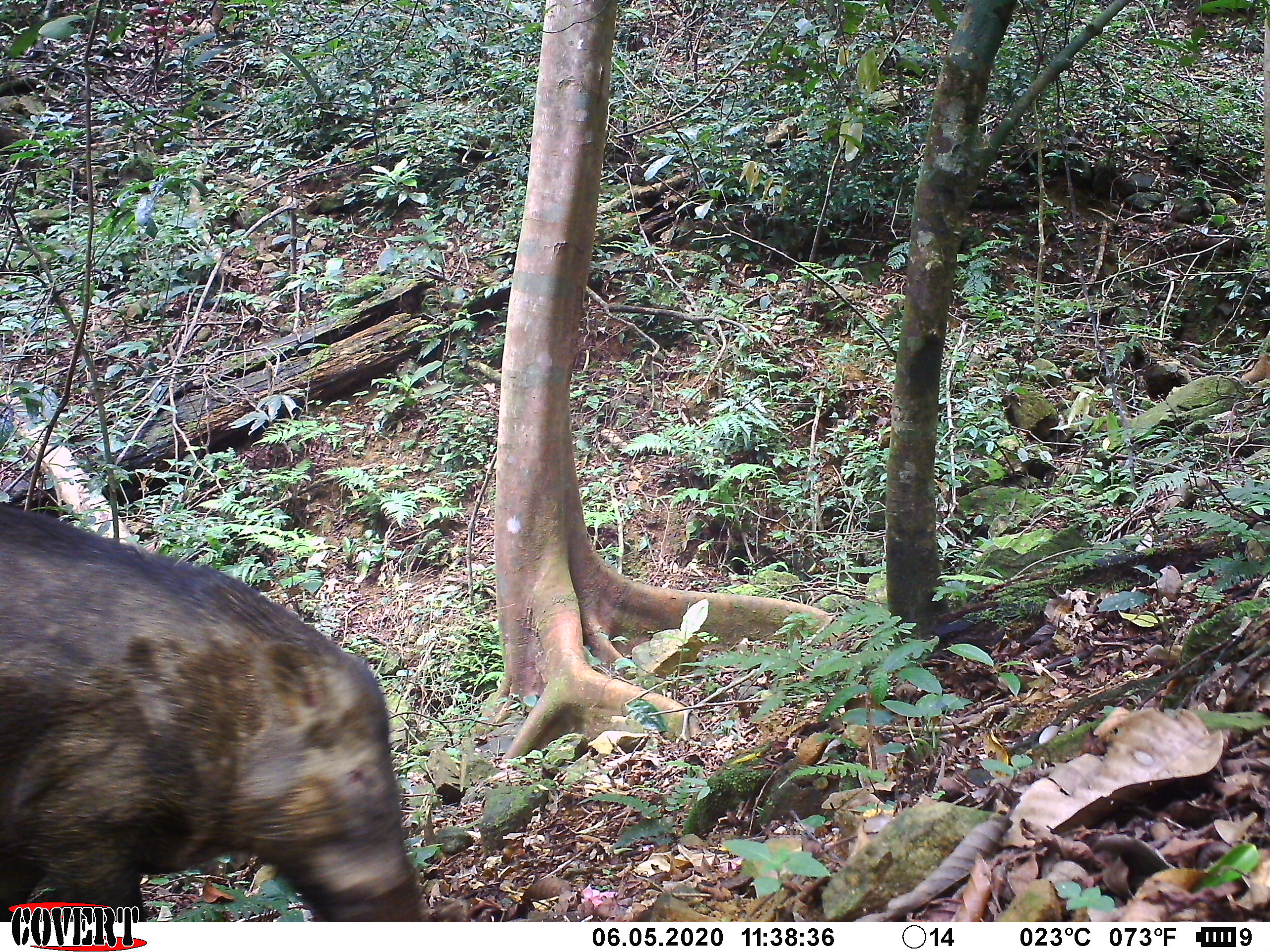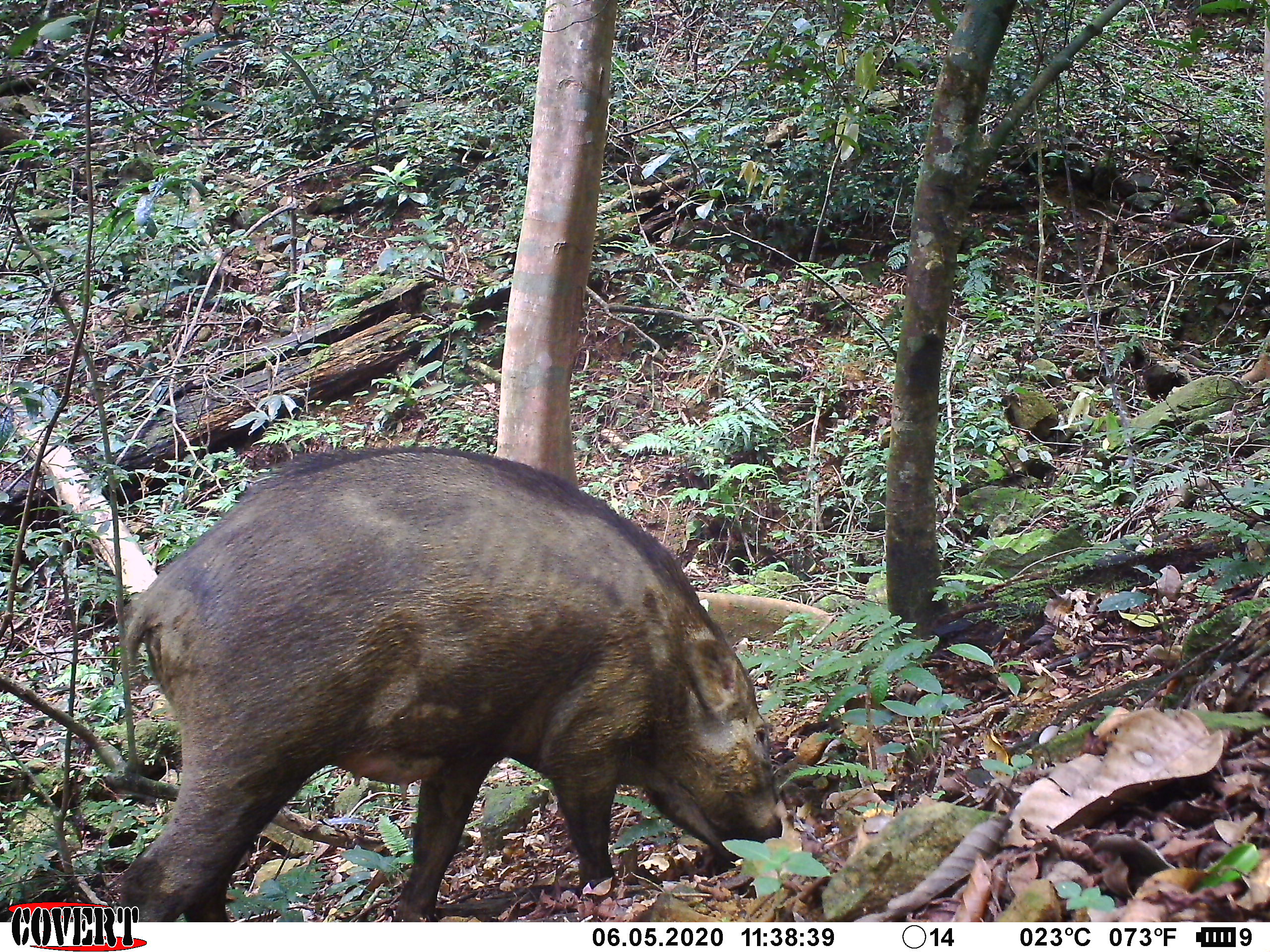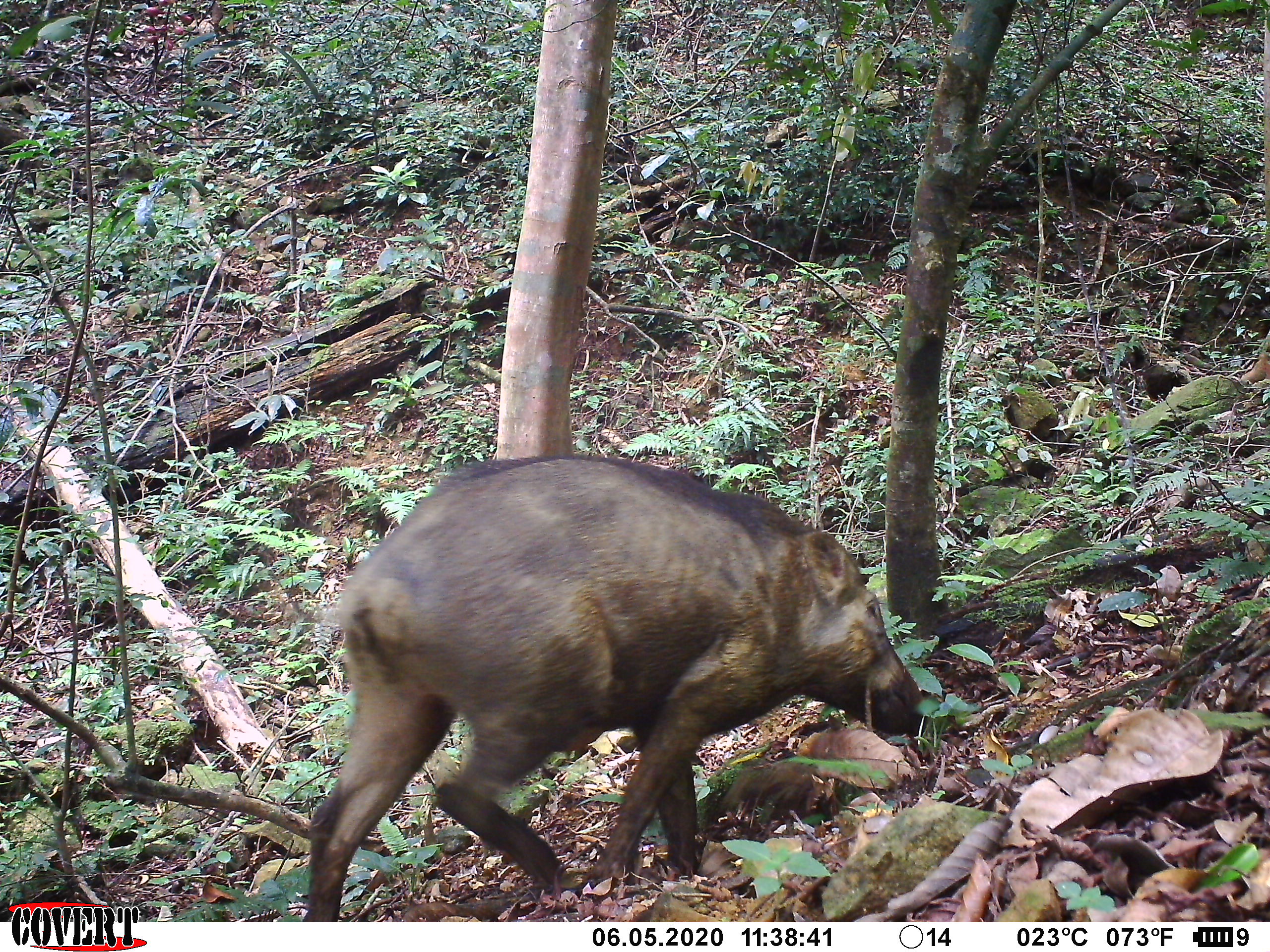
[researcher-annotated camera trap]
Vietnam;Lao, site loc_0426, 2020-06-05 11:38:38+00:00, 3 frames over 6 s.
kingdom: Animalia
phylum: Chordata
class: Mammalia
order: Artiodactyla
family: Suidae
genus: Sus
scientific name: Sus scrofa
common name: eurasian wild pig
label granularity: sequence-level